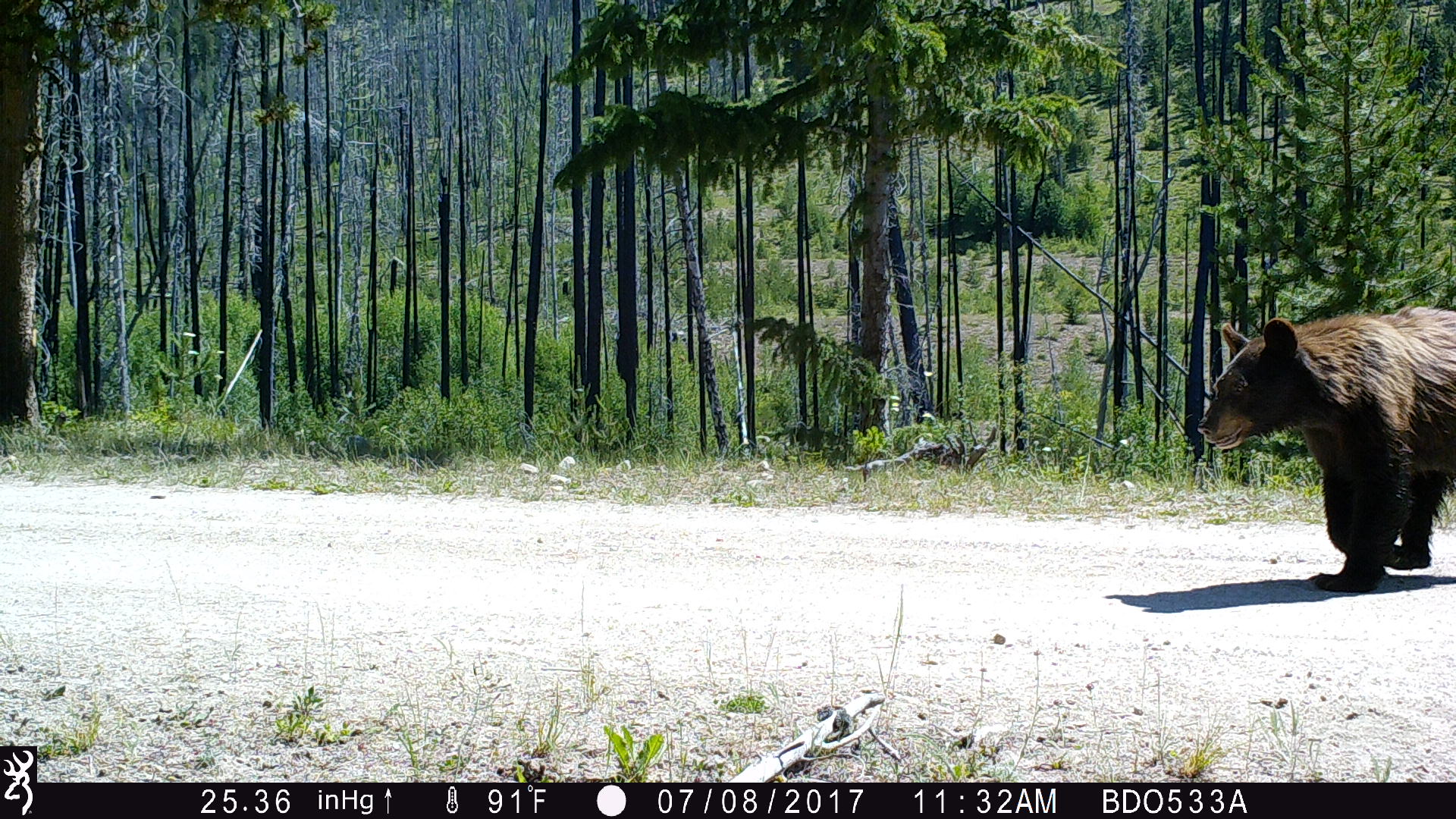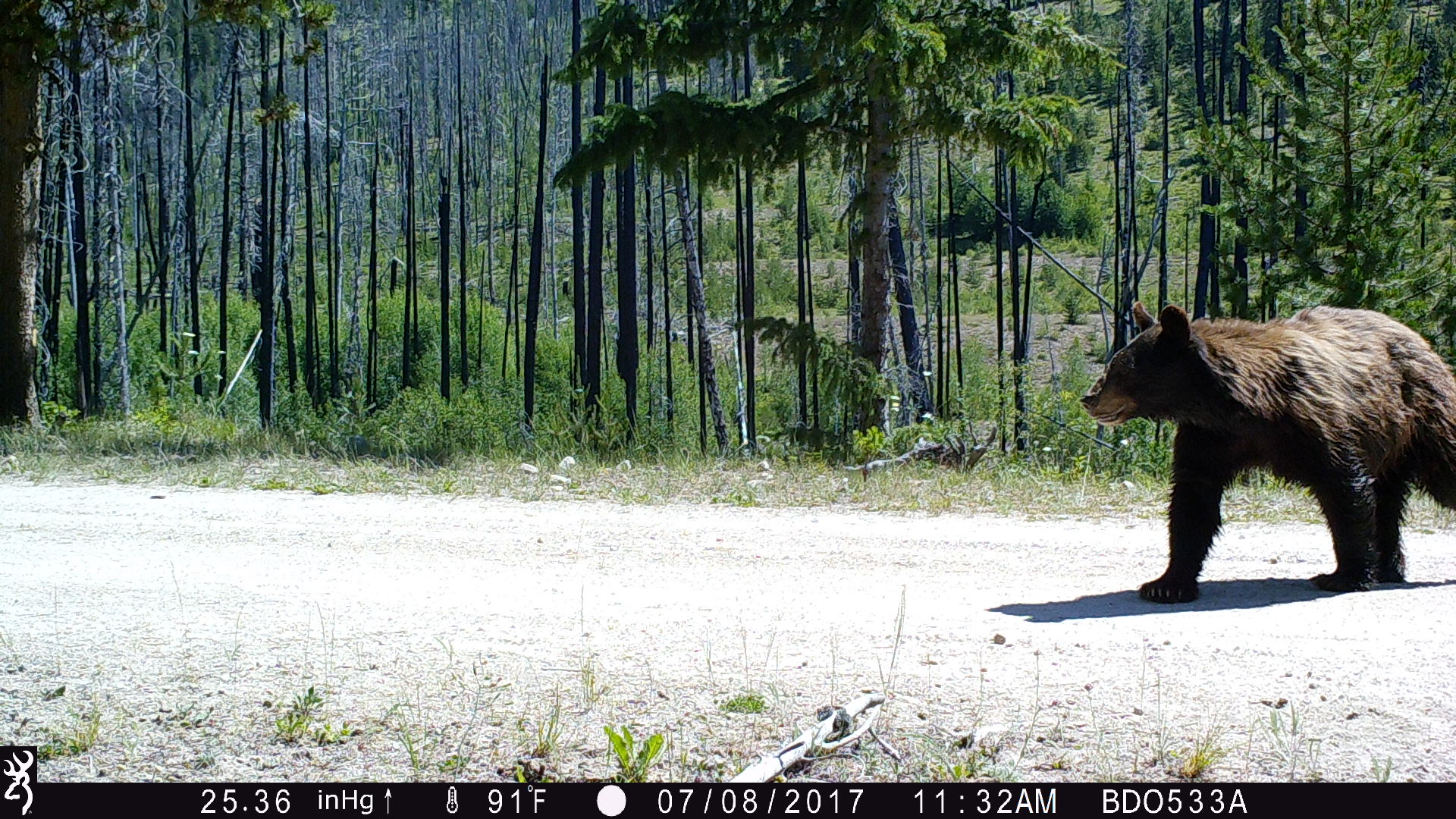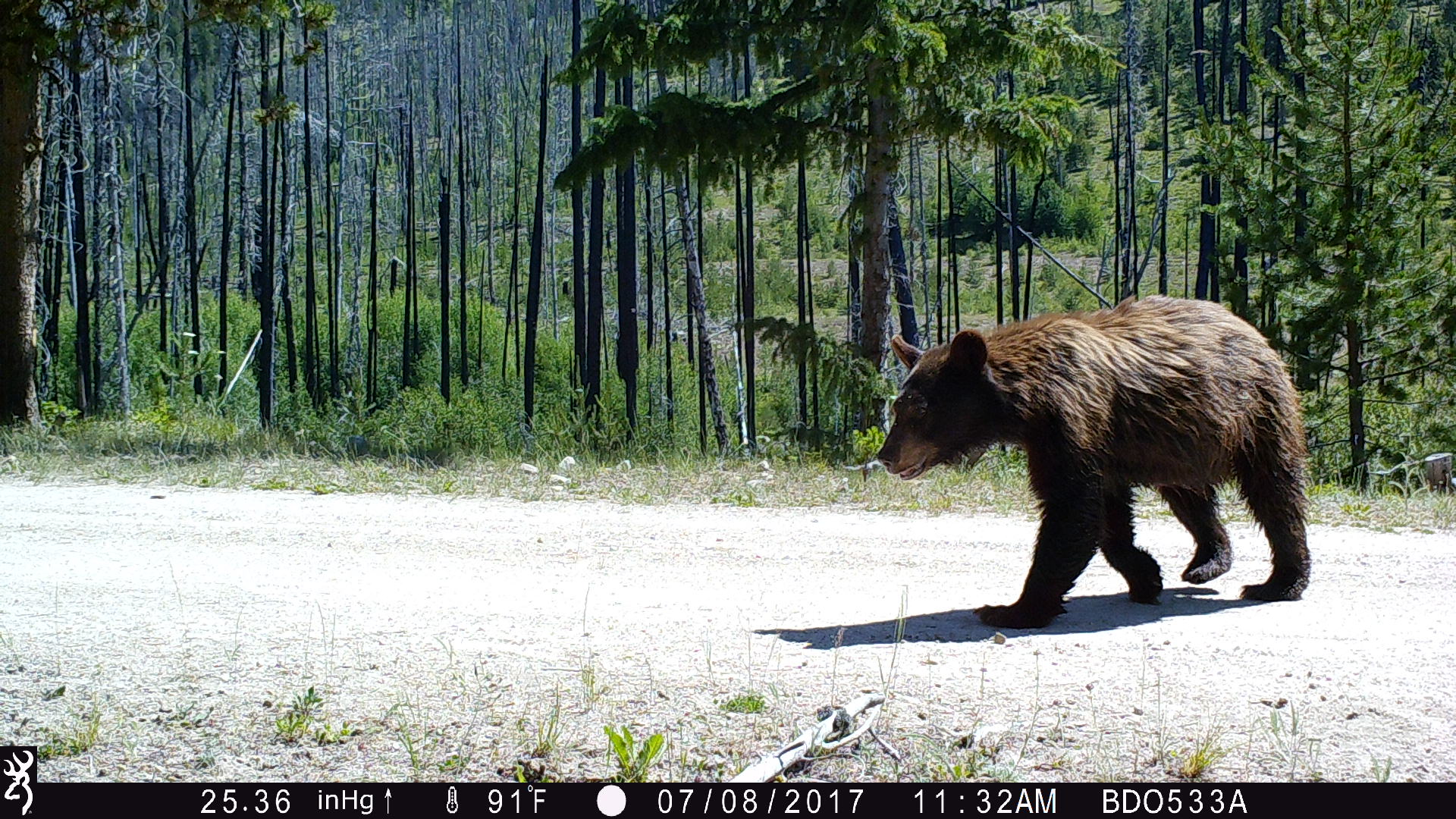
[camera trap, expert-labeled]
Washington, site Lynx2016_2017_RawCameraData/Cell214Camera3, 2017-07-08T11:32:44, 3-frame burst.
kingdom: Animalia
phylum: Chordata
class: Mammalia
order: Carnivora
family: Ursidae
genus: Ursus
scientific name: Ursus americanus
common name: american black bear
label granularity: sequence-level